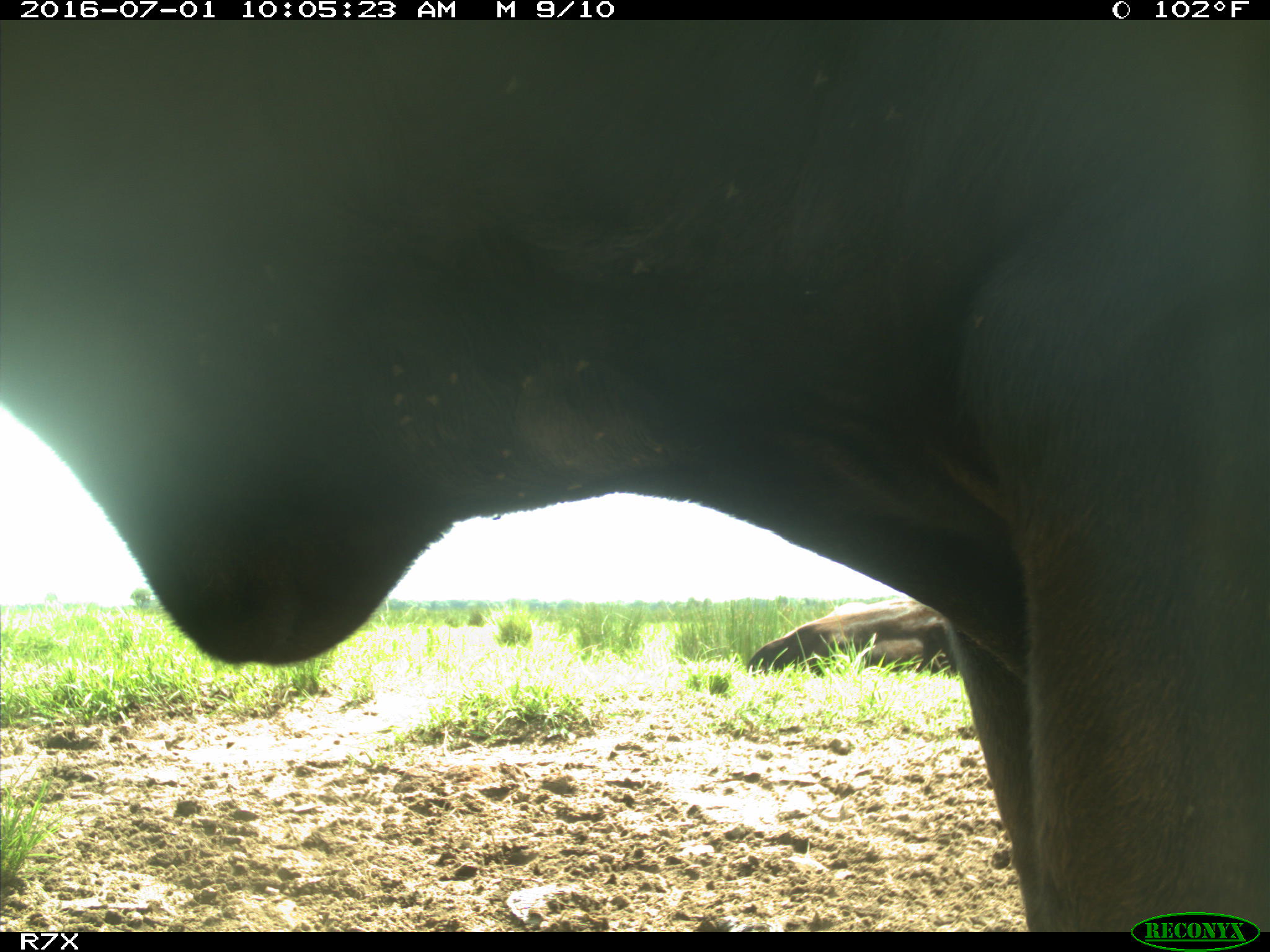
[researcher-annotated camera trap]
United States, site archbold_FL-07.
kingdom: Animalia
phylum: Chordata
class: Mammalia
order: Artiodactyla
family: Bovidae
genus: Bos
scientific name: Bos taurus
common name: domestic cow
Bos taurus (domestic cow).